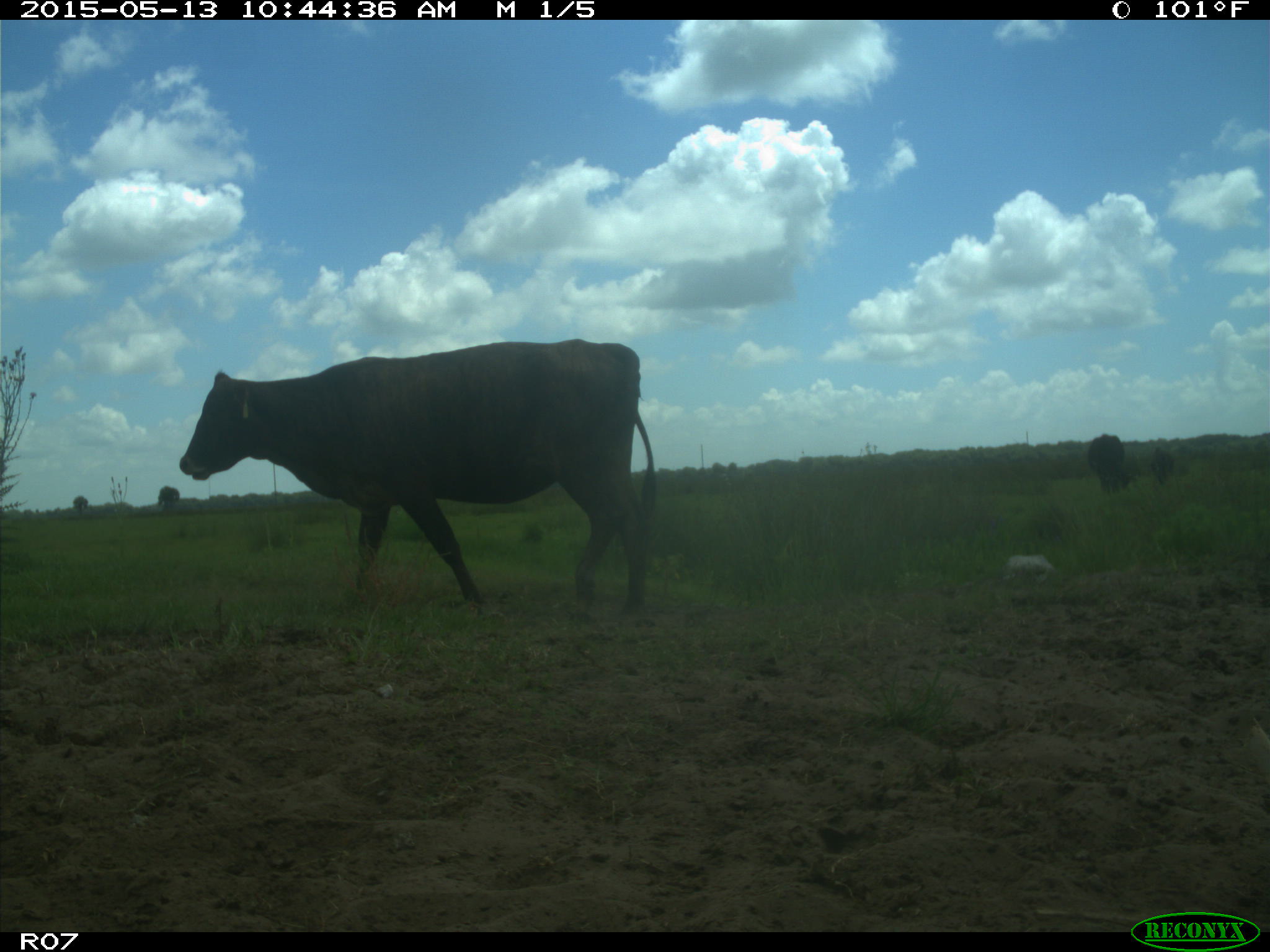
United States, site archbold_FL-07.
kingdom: Animalia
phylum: Chordata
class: Mammalia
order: Artiodactyla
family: Bovidae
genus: Bos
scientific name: Bos taurus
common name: domestic cow